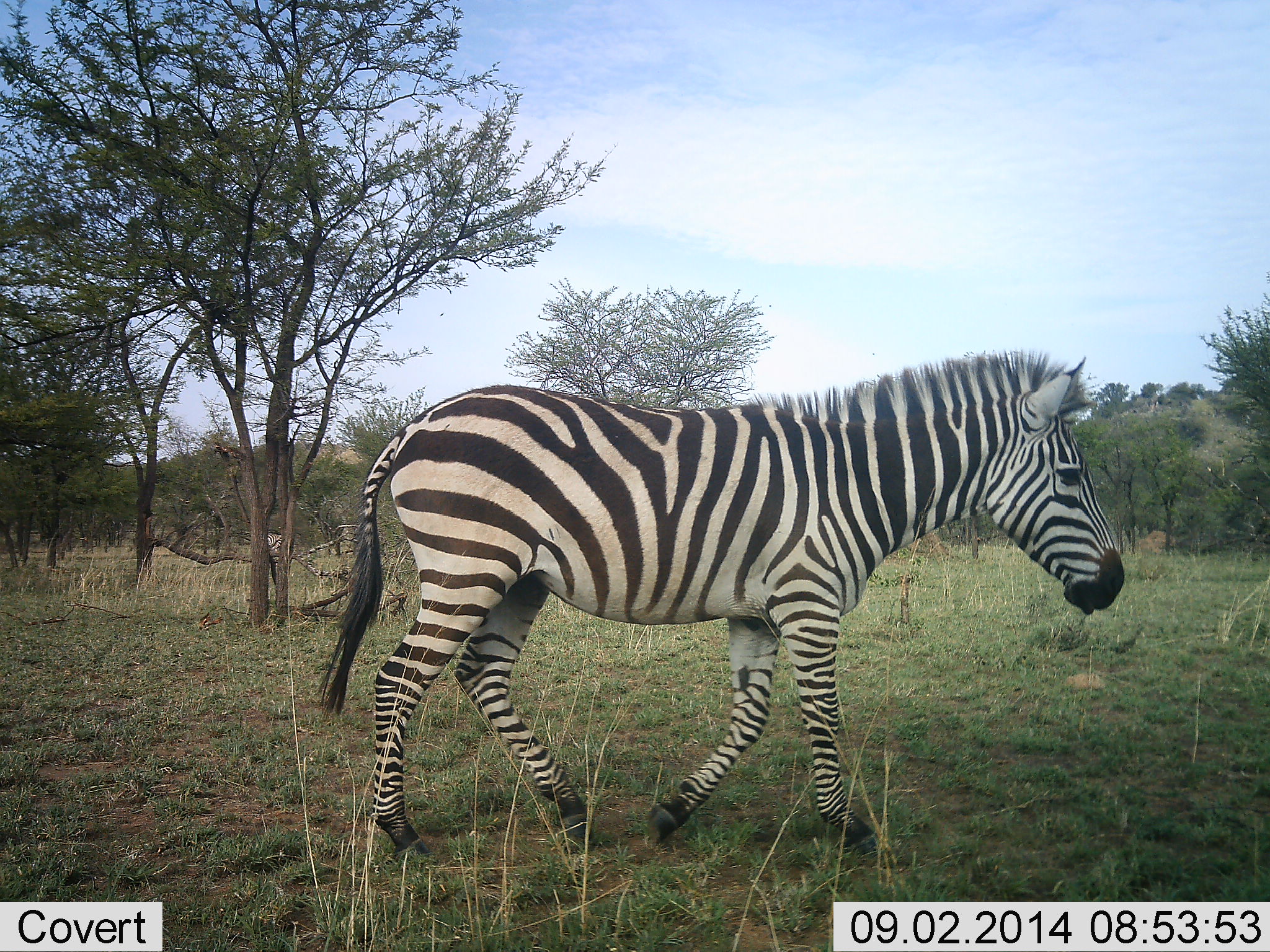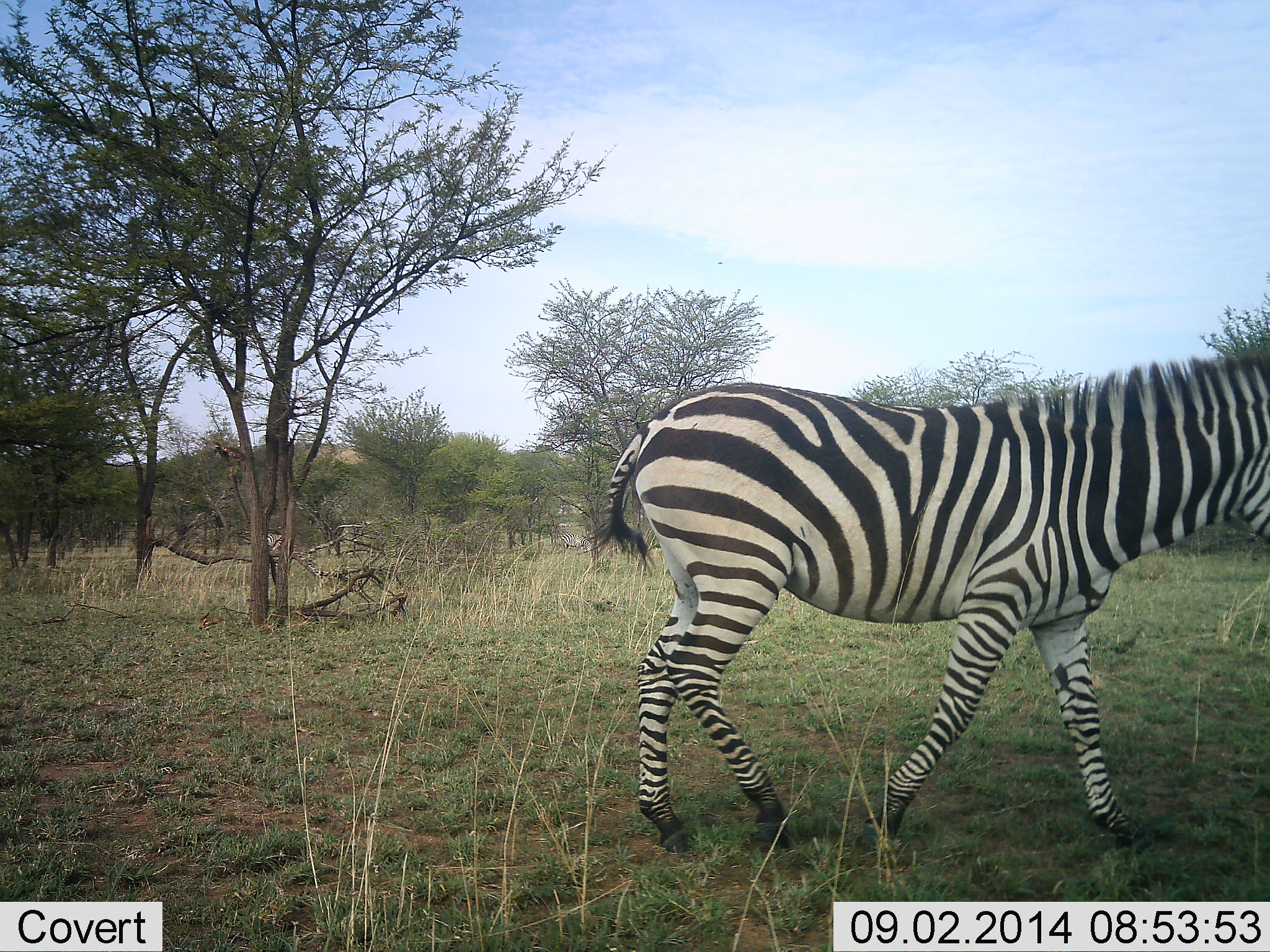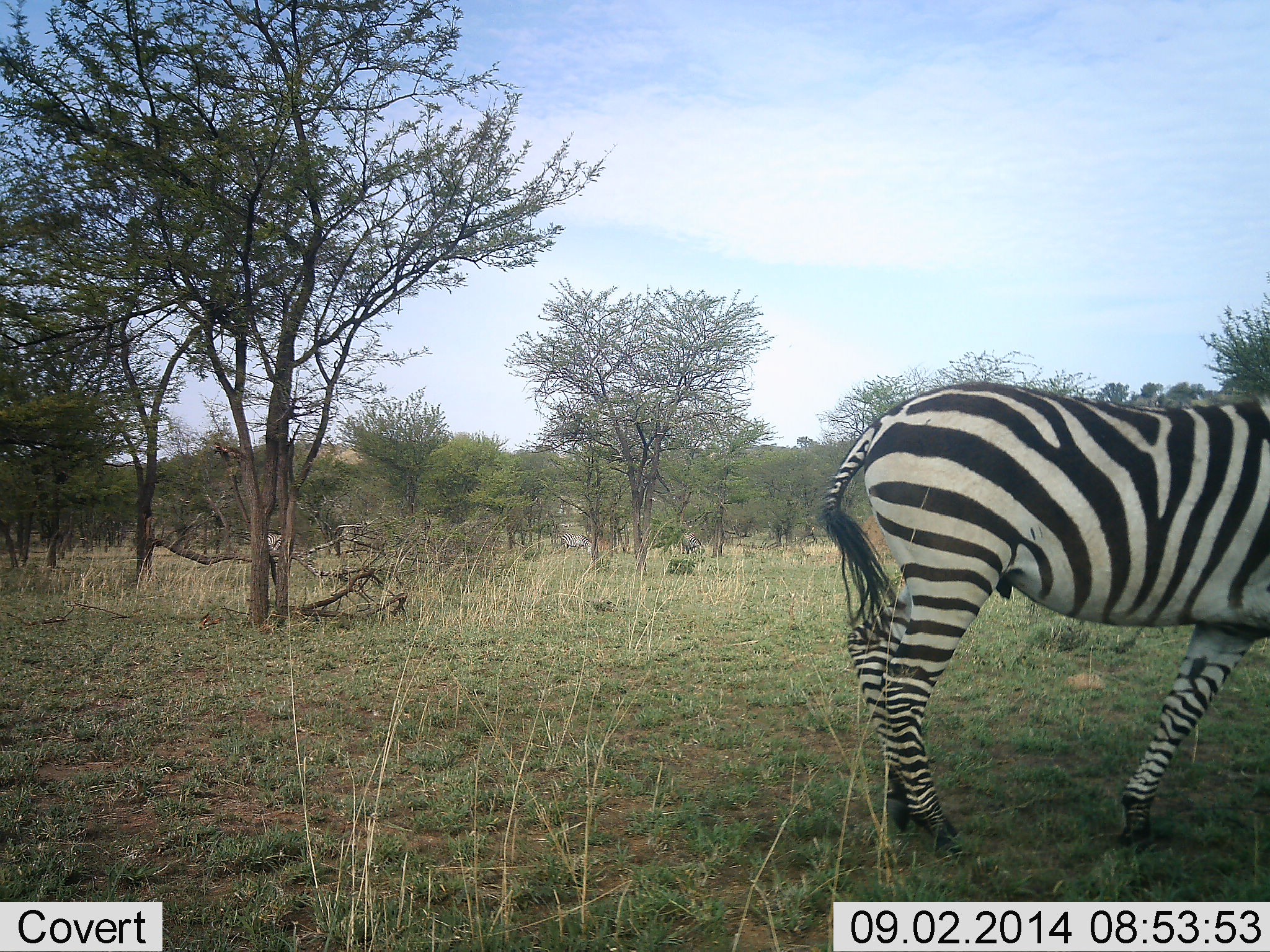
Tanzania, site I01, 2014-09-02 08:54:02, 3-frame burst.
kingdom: Animalia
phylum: Chordata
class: Mammalia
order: Perissodactyla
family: Equidae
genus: Equus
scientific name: Equus quagga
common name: plains zebra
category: zebra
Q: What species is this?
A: Zebra (plains zebra) (Equus quagga).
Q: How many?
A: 1.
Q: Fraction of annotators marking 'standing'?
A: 20%.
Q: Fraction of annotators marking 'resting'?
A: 0%.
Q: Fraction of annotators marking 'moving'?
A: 80%.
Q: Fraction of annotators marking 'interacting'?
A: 0%.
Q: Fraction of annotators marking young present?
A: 0%.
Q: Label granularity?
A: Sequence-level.